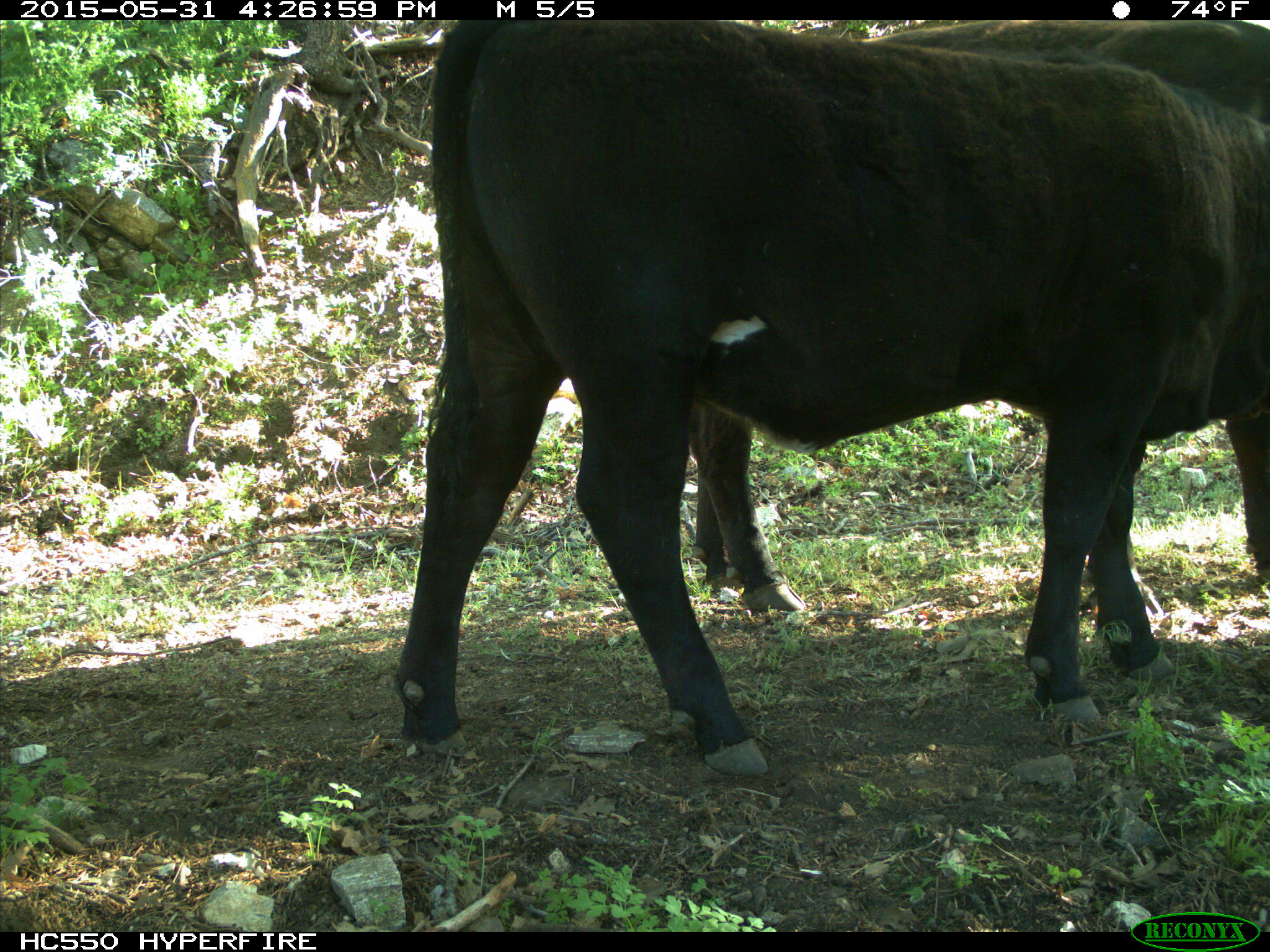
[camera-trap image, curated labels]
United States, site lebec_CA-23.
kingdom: Animalia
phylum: Chordata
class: Mammalia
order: Artiodactyla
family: Bovidae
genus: Bos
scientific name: Bos taurus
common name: domestic cow